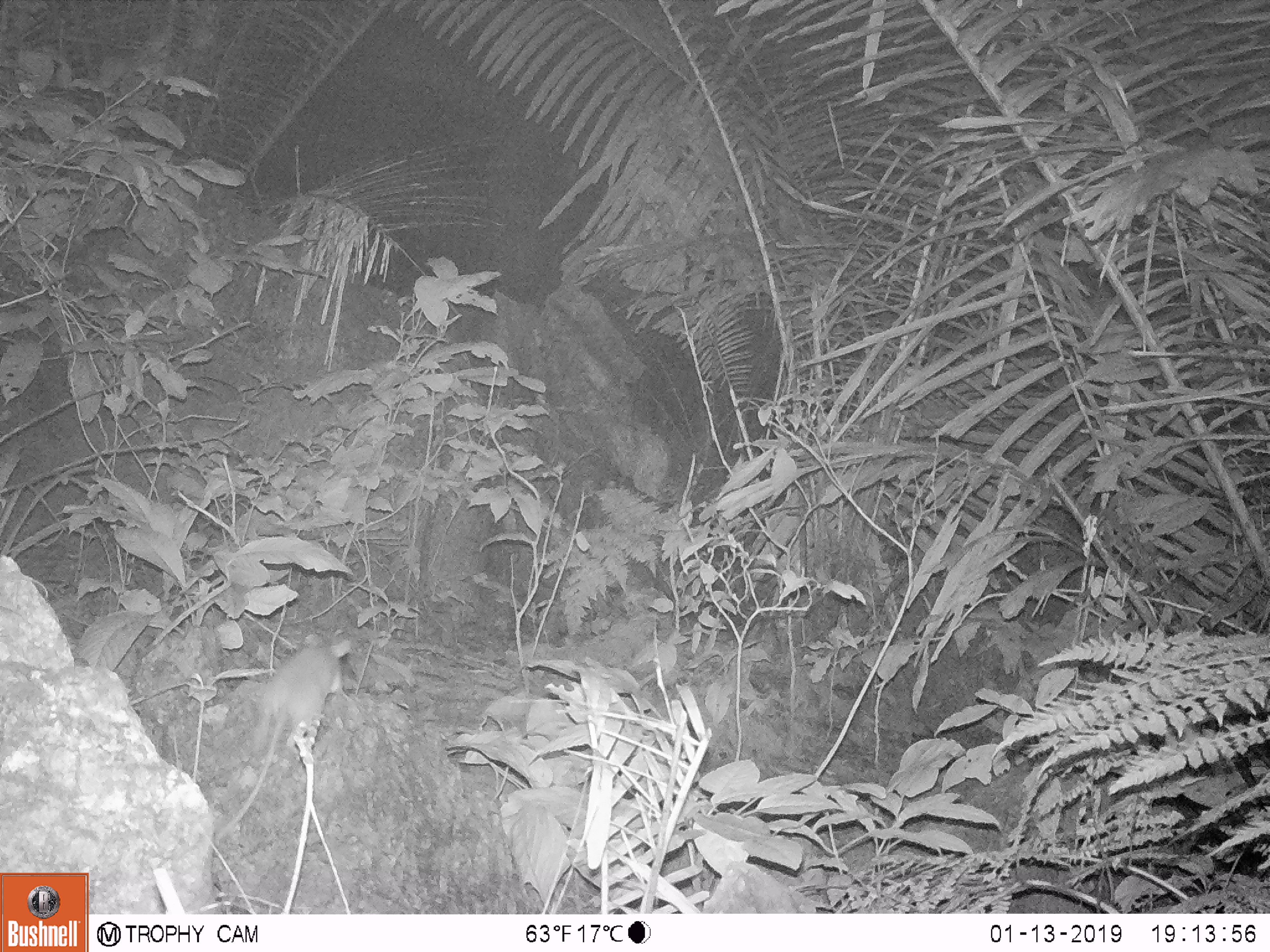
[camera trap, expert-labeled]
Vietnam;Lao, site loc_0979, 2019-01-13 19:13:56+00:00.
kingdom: Animalia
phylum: Chordata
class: Mammalia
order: Rodentia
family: Muridae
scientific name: Muridae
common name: old-world mice and rats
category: unidentified murid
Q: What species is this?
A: Unidentified murid (old-world mice and rats) (Muridae).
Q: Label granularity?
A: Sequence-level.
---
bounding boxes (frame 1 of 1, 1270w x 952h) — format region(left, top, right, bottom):
unidentified murid: region(215, 633, 353, 841)